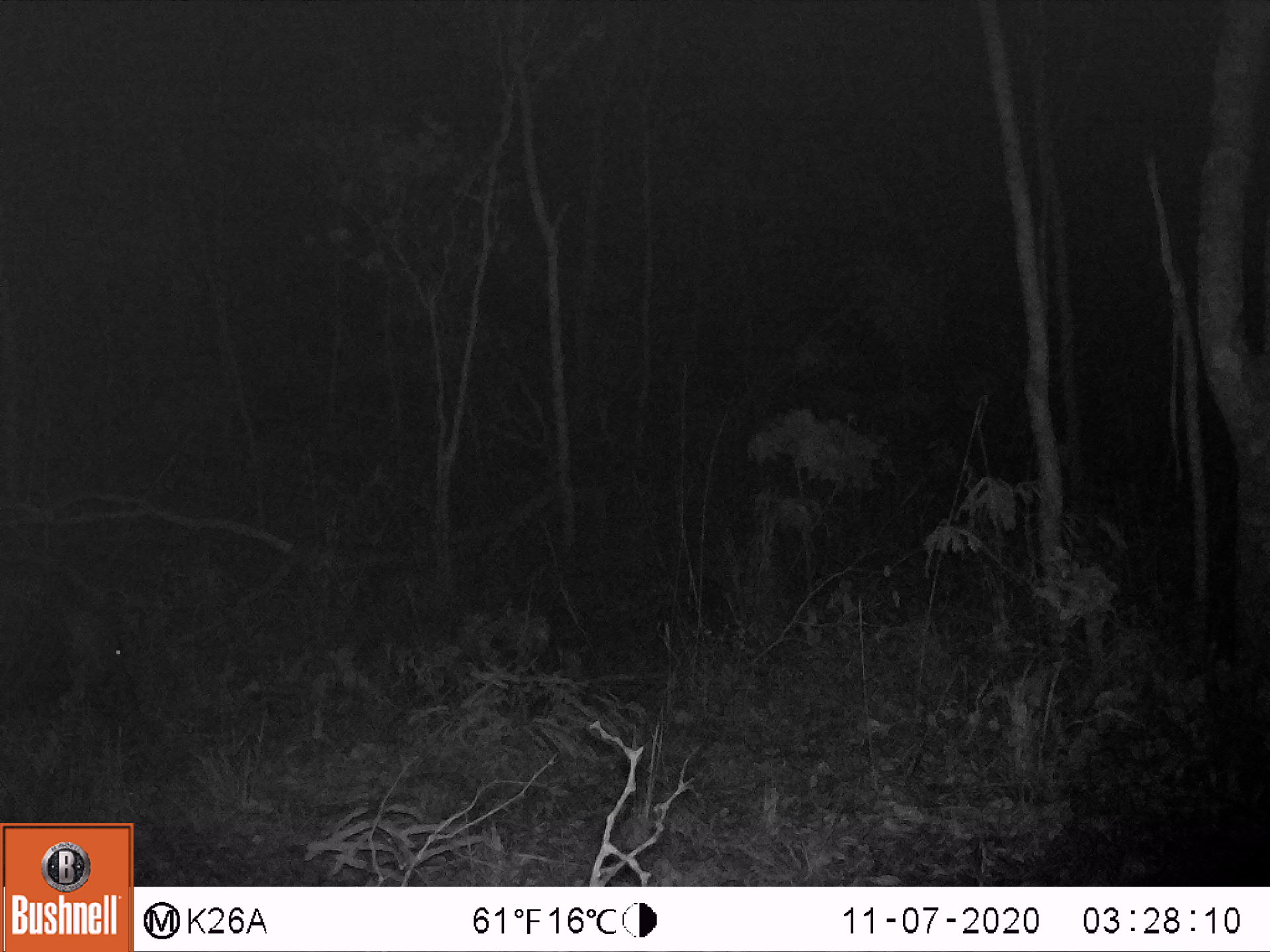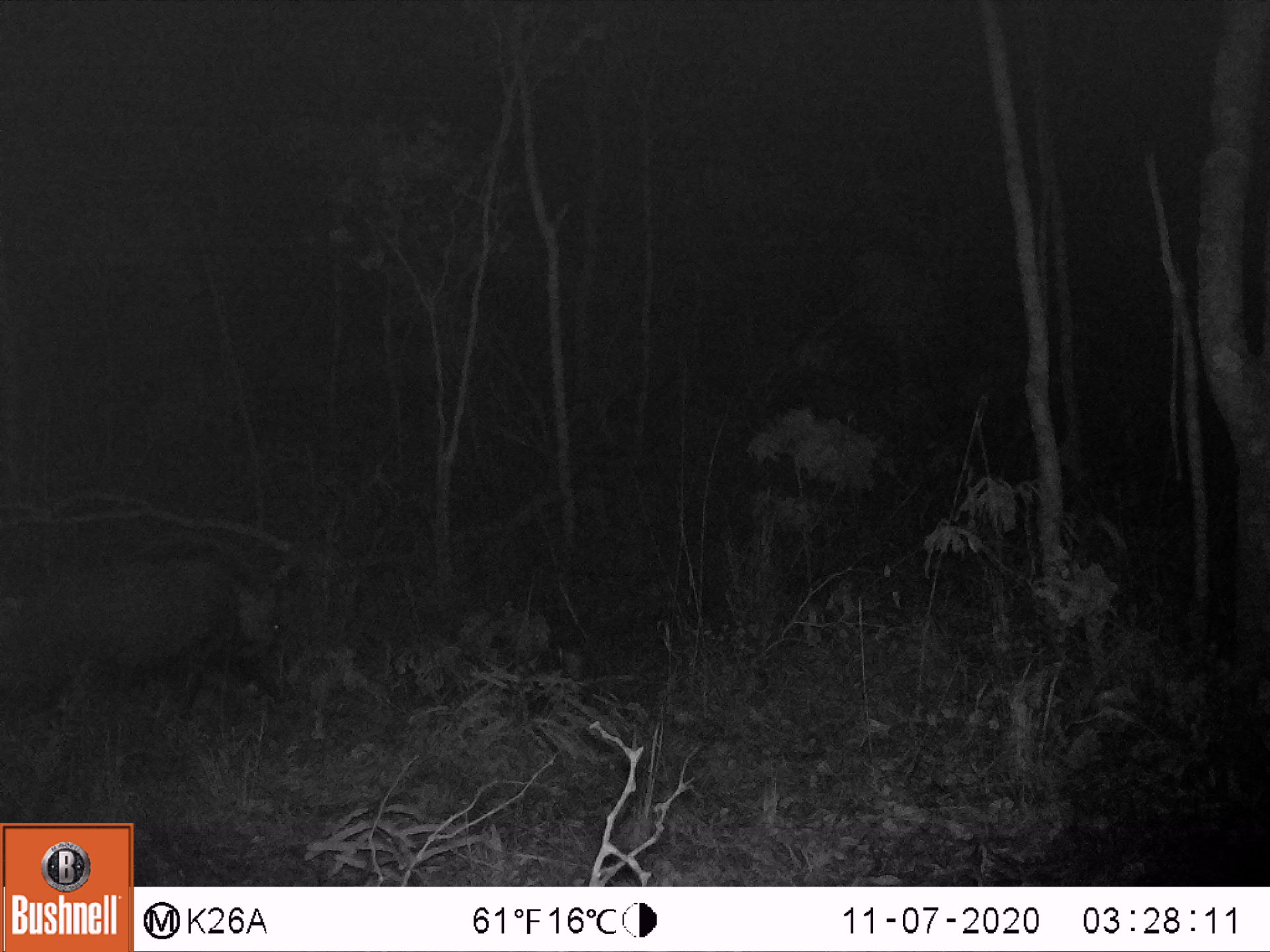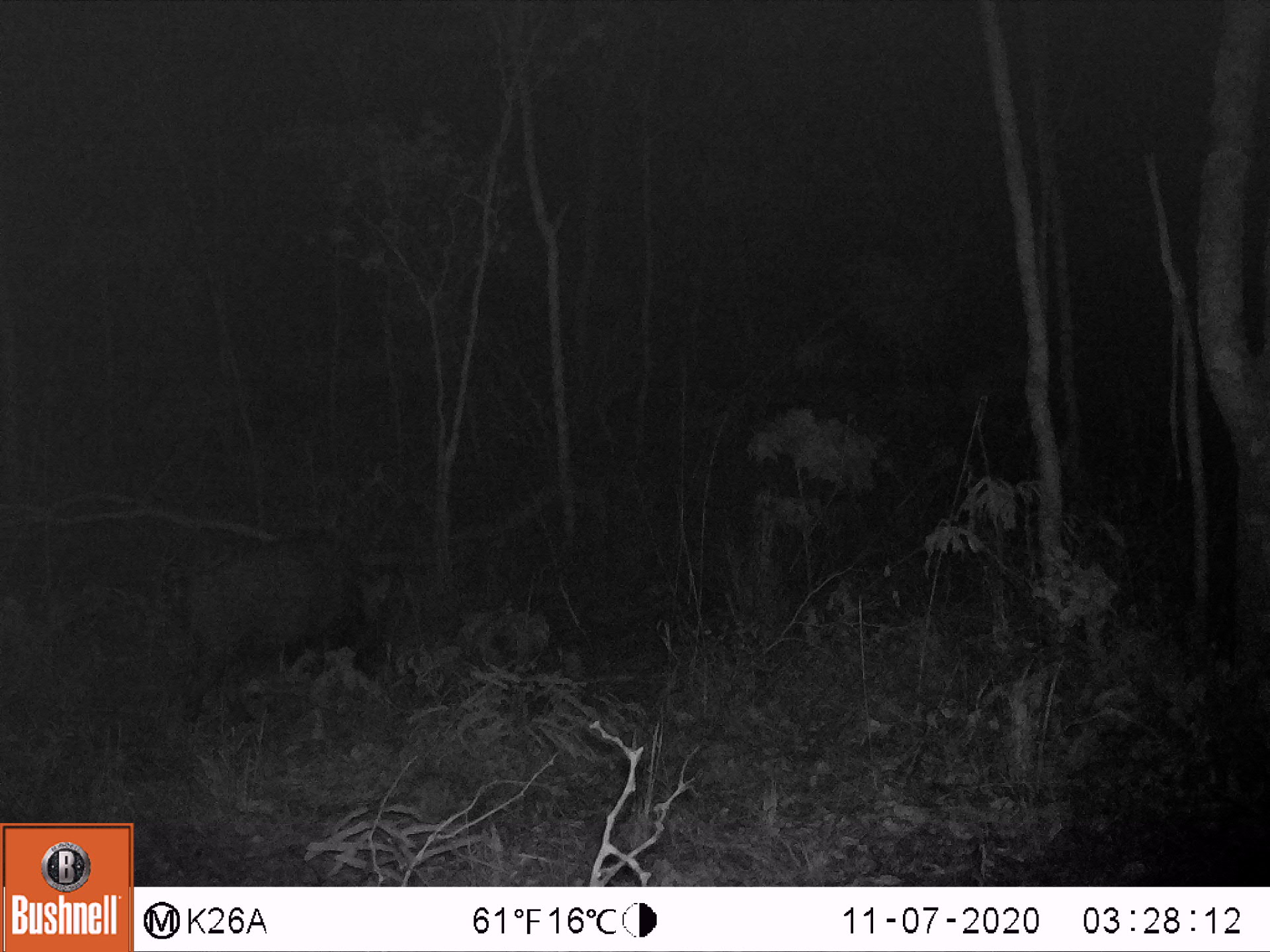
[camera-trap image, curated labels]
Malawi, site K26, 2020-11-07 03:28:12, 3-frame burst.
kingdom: Animalia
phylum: Chordata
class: Mammalia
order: Artiodactyla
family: Suidae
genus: Potamochoerus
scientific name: Potamochoerus larvatus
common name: bushpig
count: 1